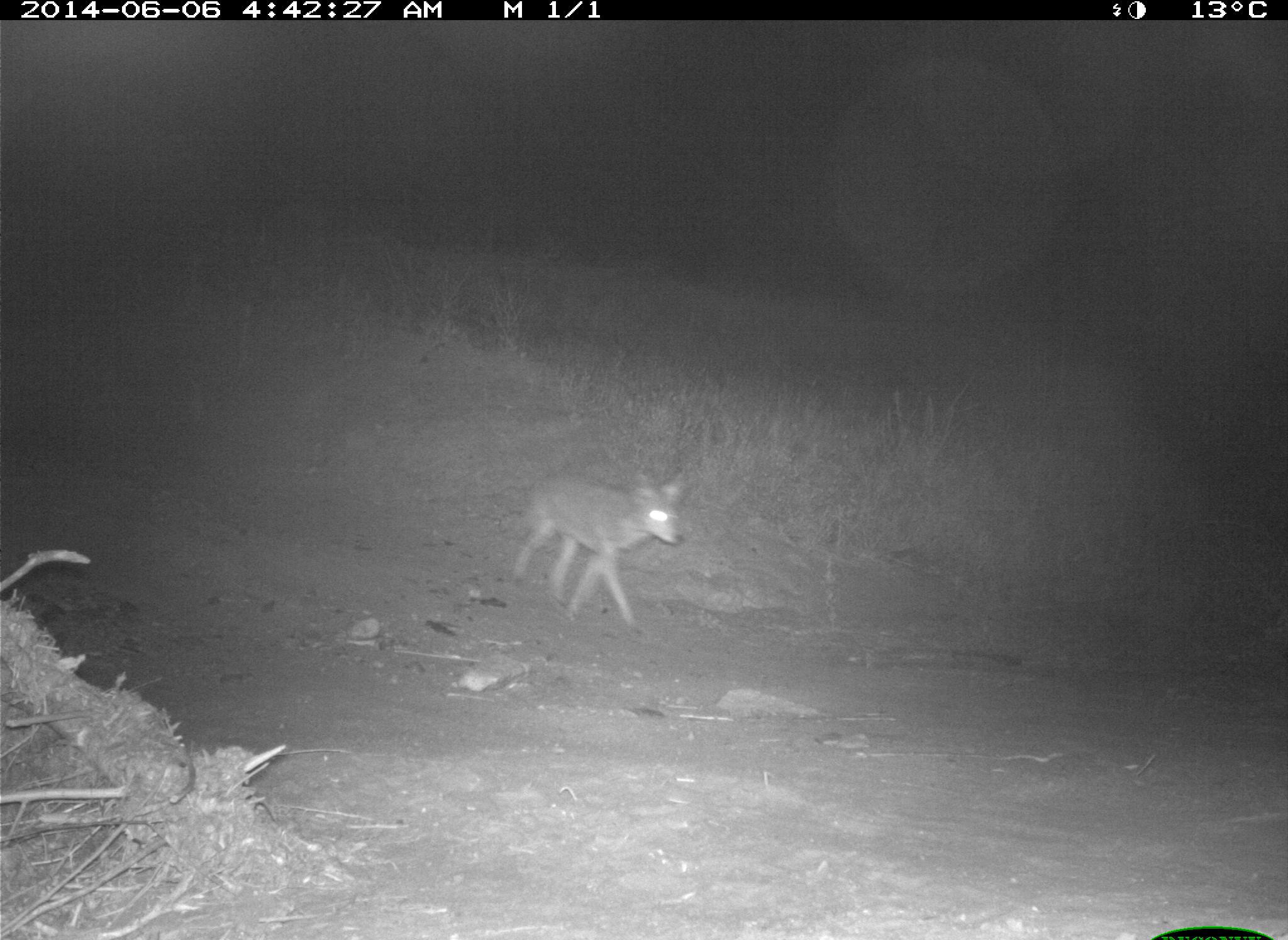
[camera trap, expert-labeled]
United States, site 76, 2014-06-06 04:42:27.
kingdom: Animalia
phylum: Chordata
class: Mammalia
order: Carnivora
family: Canidae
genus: Canis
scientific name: Canis latrans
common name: coyote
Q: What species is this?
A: Coyote (Canis latrans).